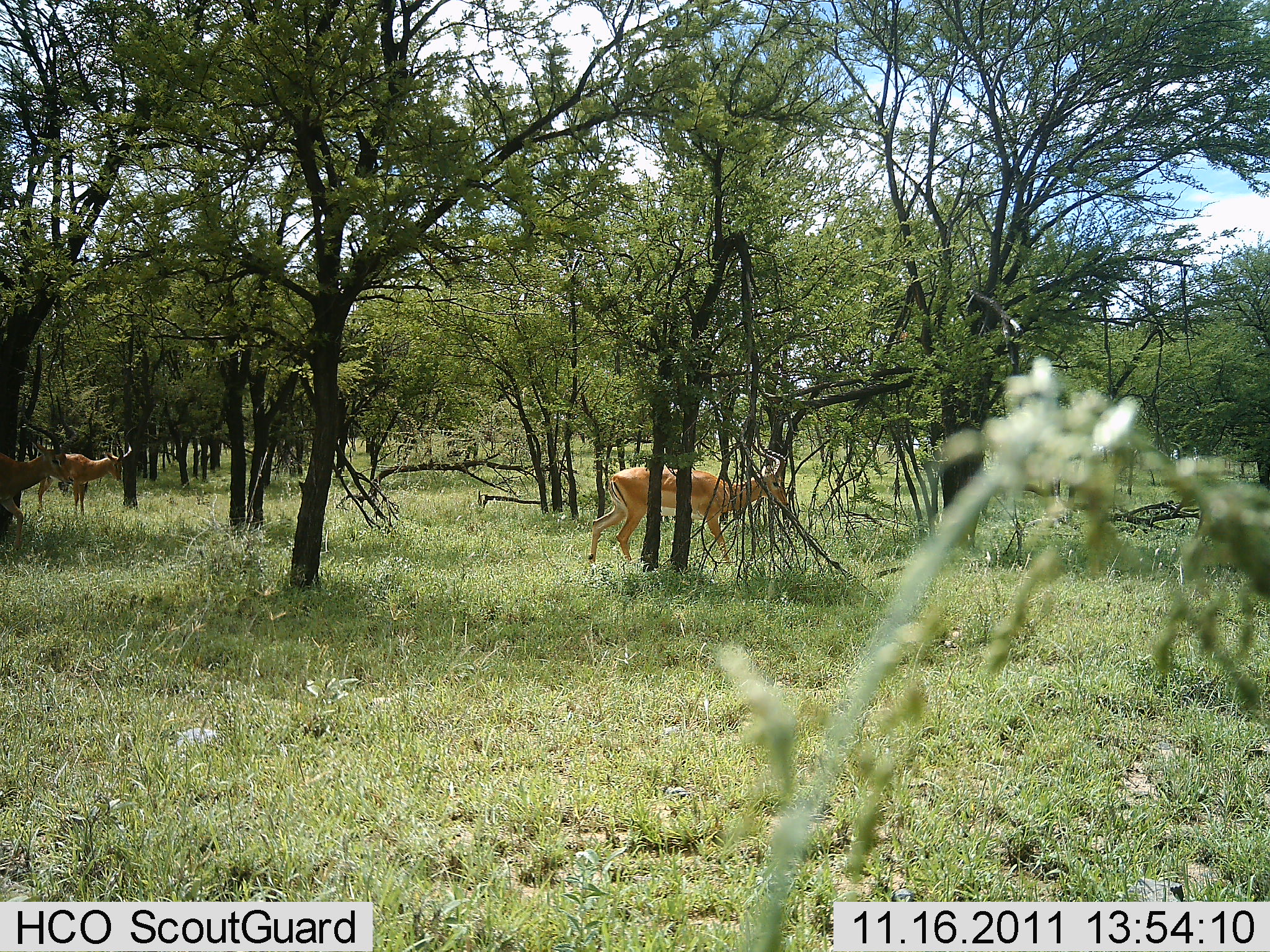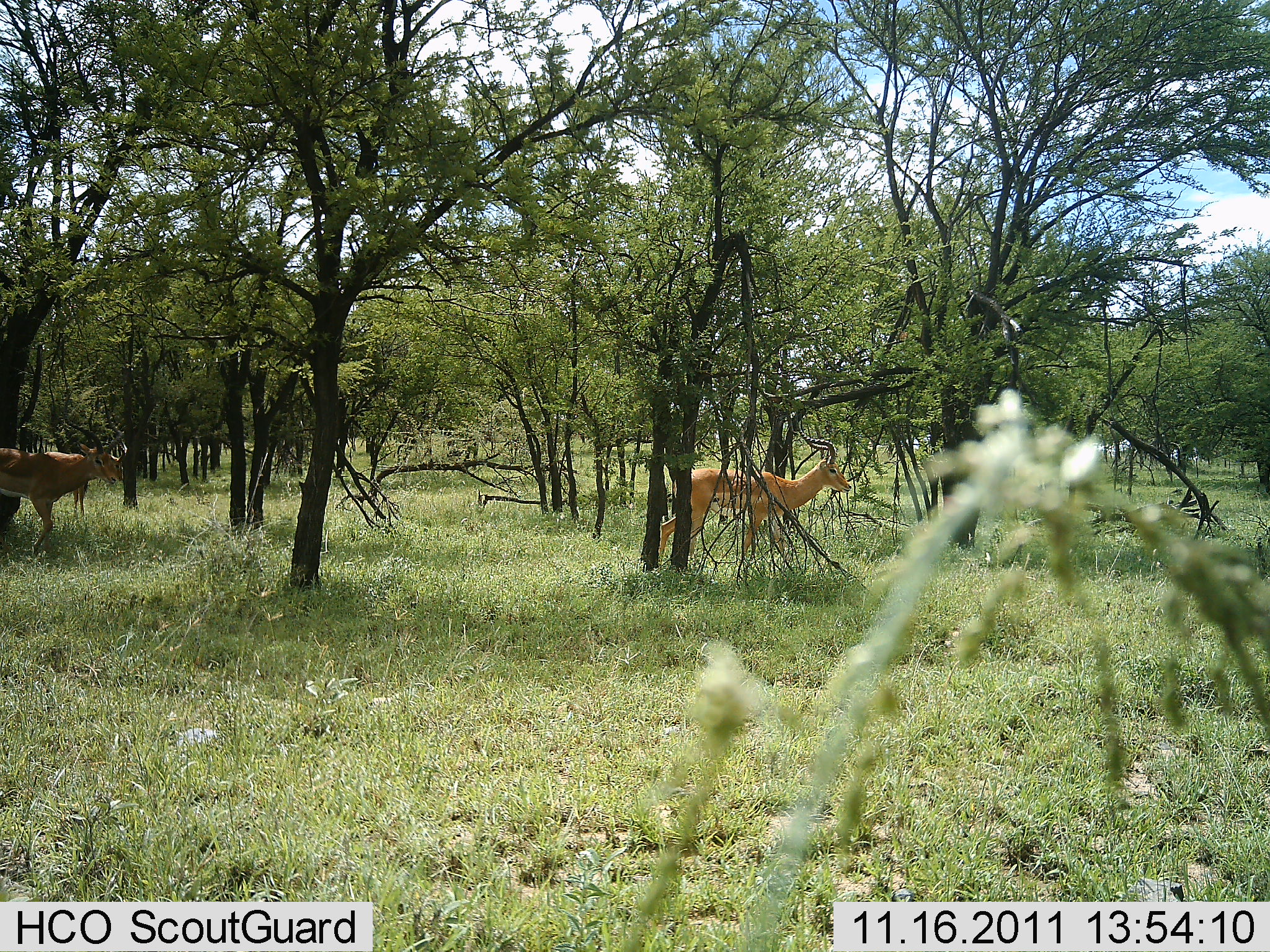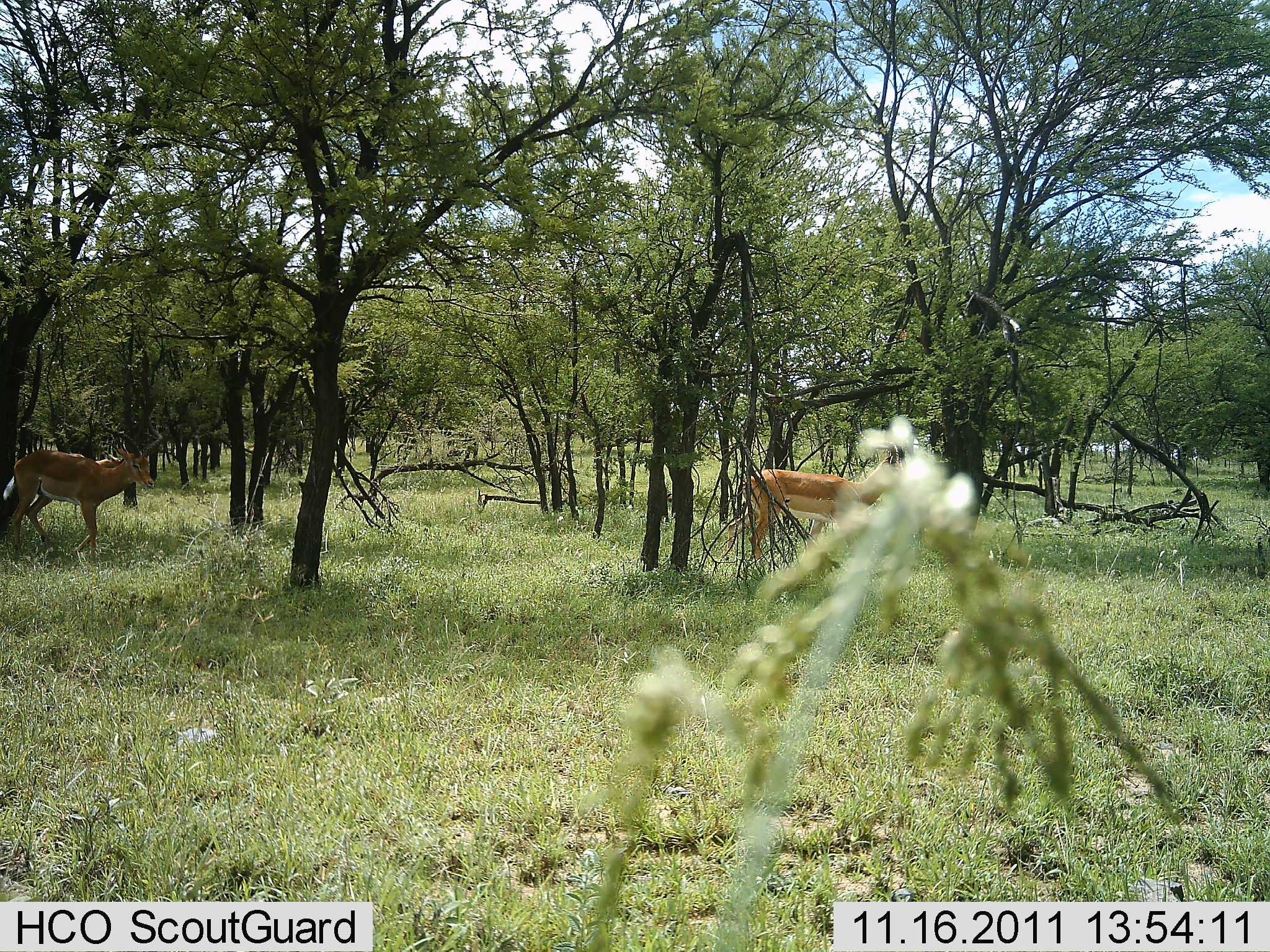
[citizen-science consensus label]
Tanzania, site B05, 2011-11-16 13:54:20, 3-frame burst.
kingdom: Animalia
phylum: Chordata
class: Mammalia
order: Artiodactyla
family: Bovidae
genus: Aepyceros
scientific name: Aepyceros melampus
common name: impala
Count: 3.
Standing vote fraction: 0%.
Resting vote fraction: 0%.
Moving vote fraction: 100%.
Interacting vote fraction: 0%.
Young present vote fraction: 0%.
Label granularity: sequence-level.